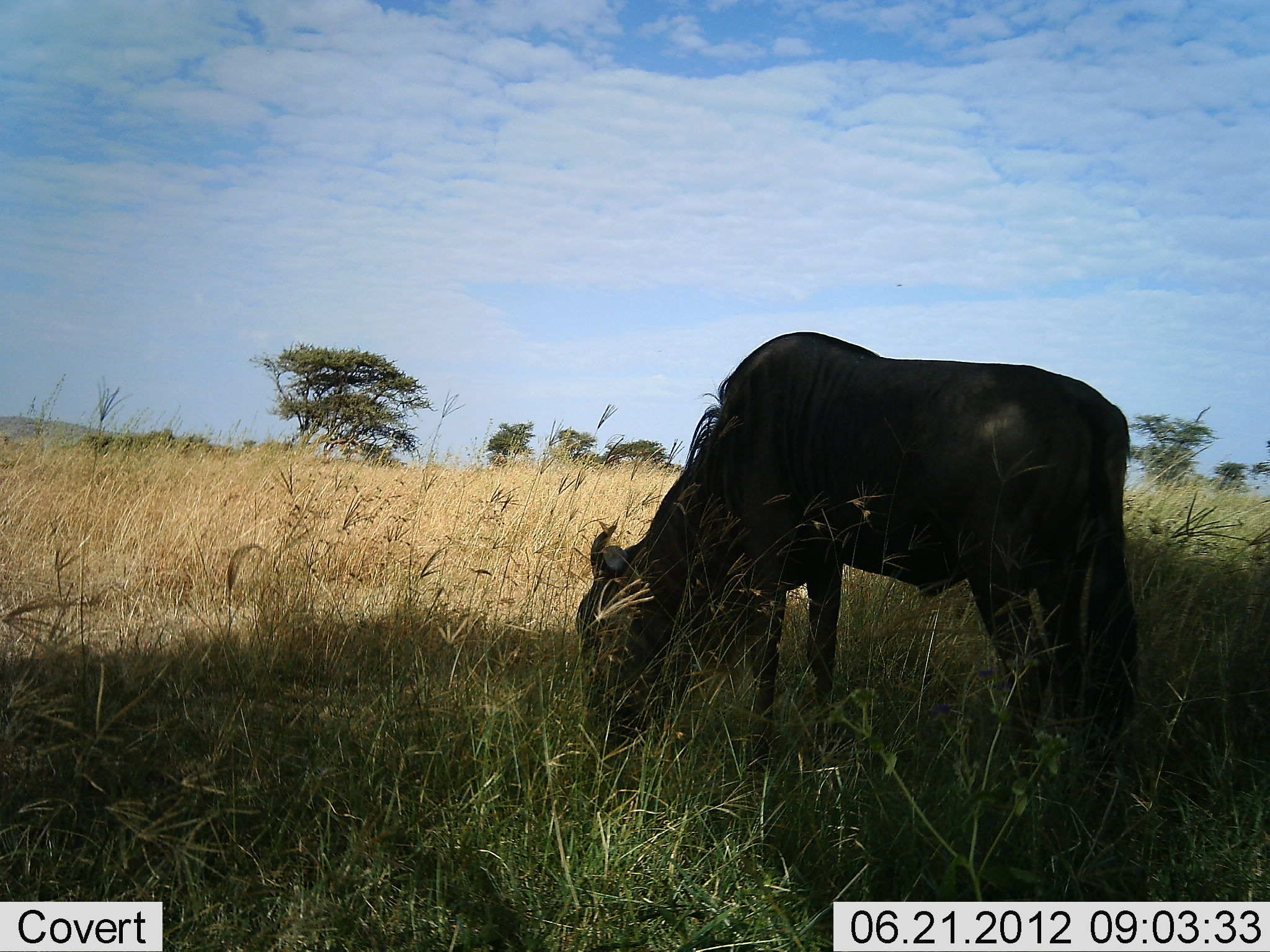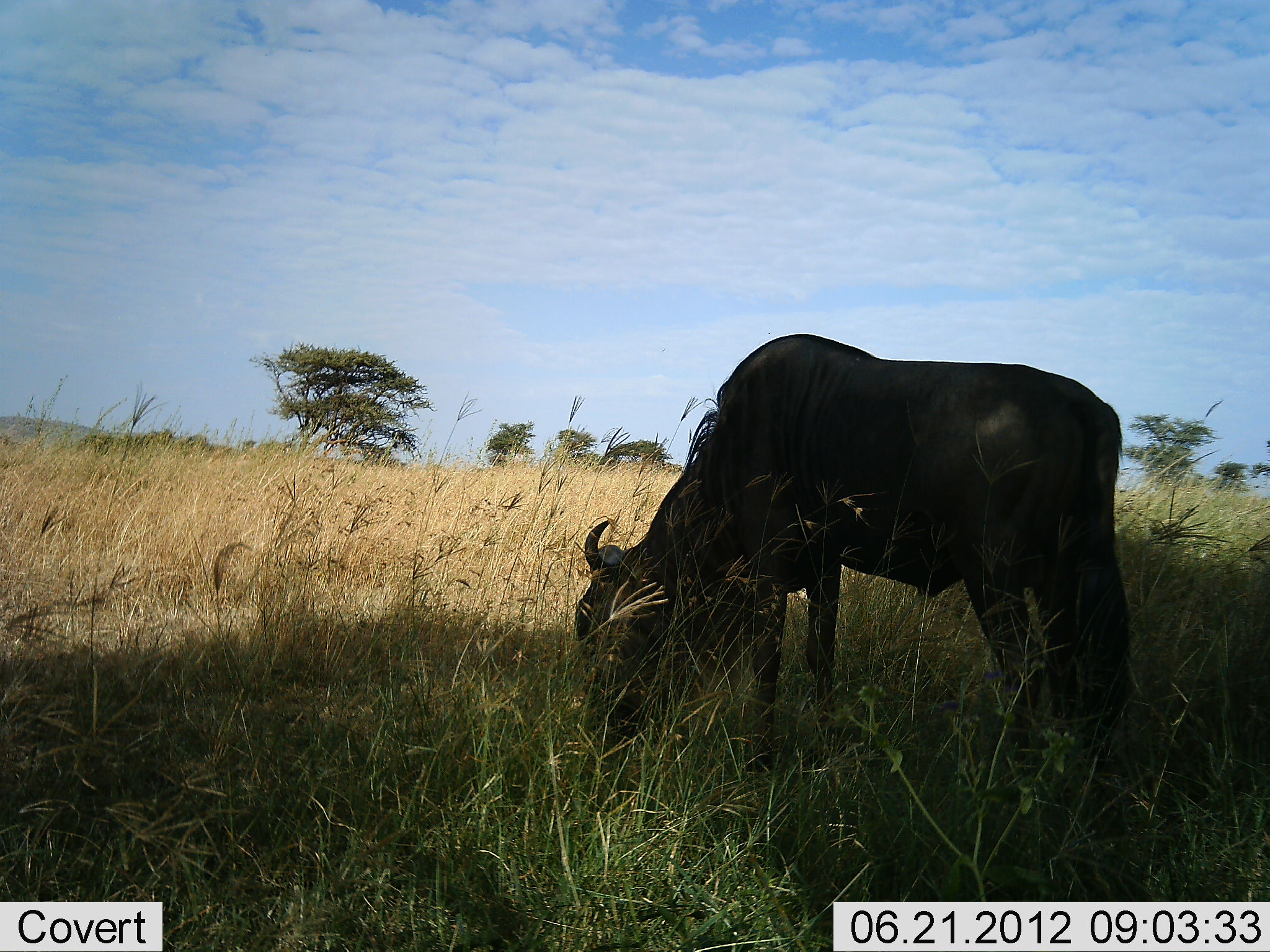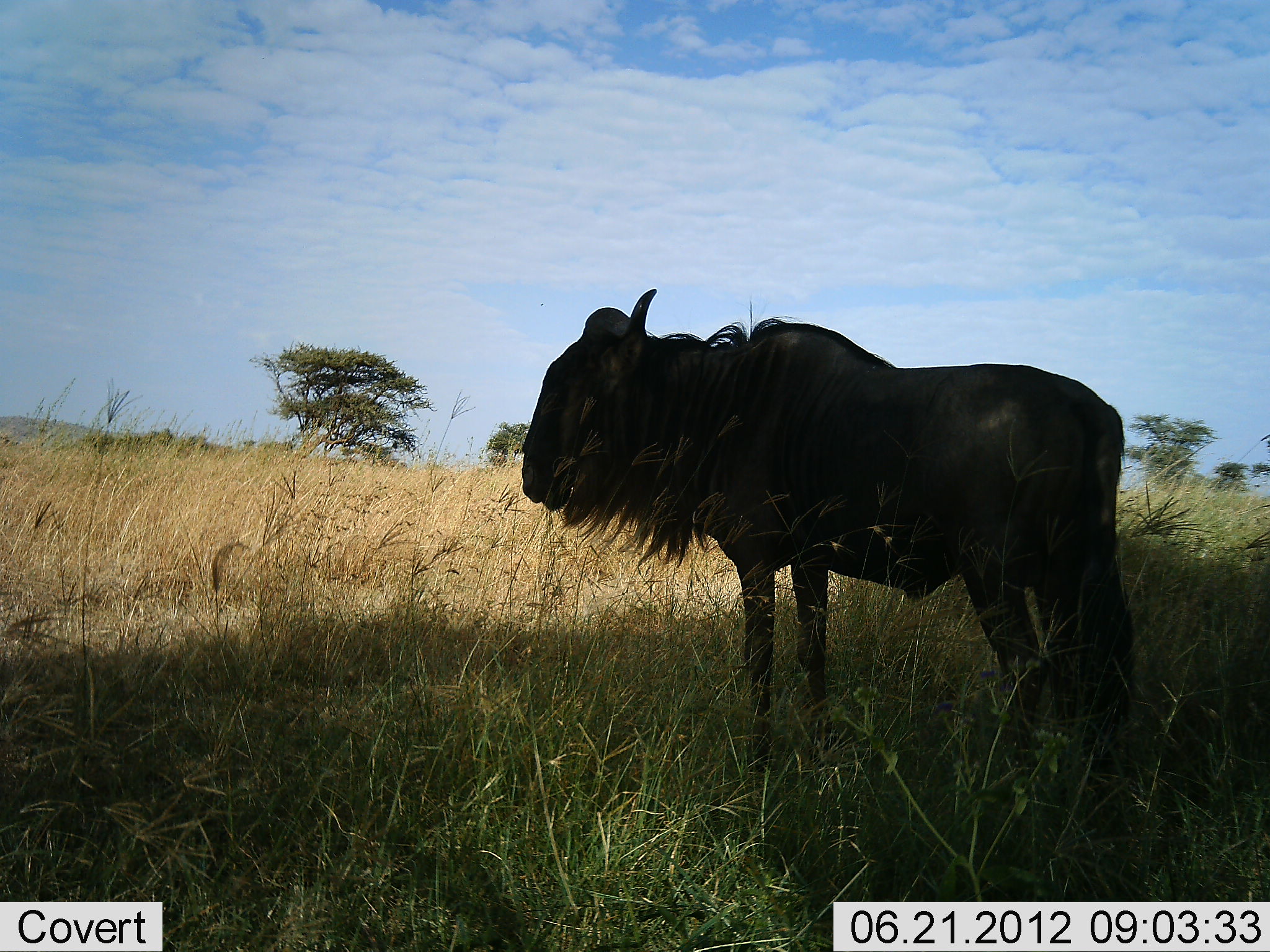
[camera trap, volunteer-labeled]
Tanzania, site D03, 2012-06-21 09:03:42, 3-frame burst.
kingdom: Animalia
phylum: Chordata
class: Mammalia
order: Artiodactyla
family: Bovidae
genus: Connochaetes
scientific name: Connochaetes taurinus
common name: blue wildebeest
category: wildebeest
Wildebeest (blue wildebeest) (Connochaetes taurinus), count 1. Behavior (volunteer vote fractions): standing 10%, resting 0%, moving 0%, interacting 0%. Young present (vote fraction): 0%. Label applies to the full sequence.